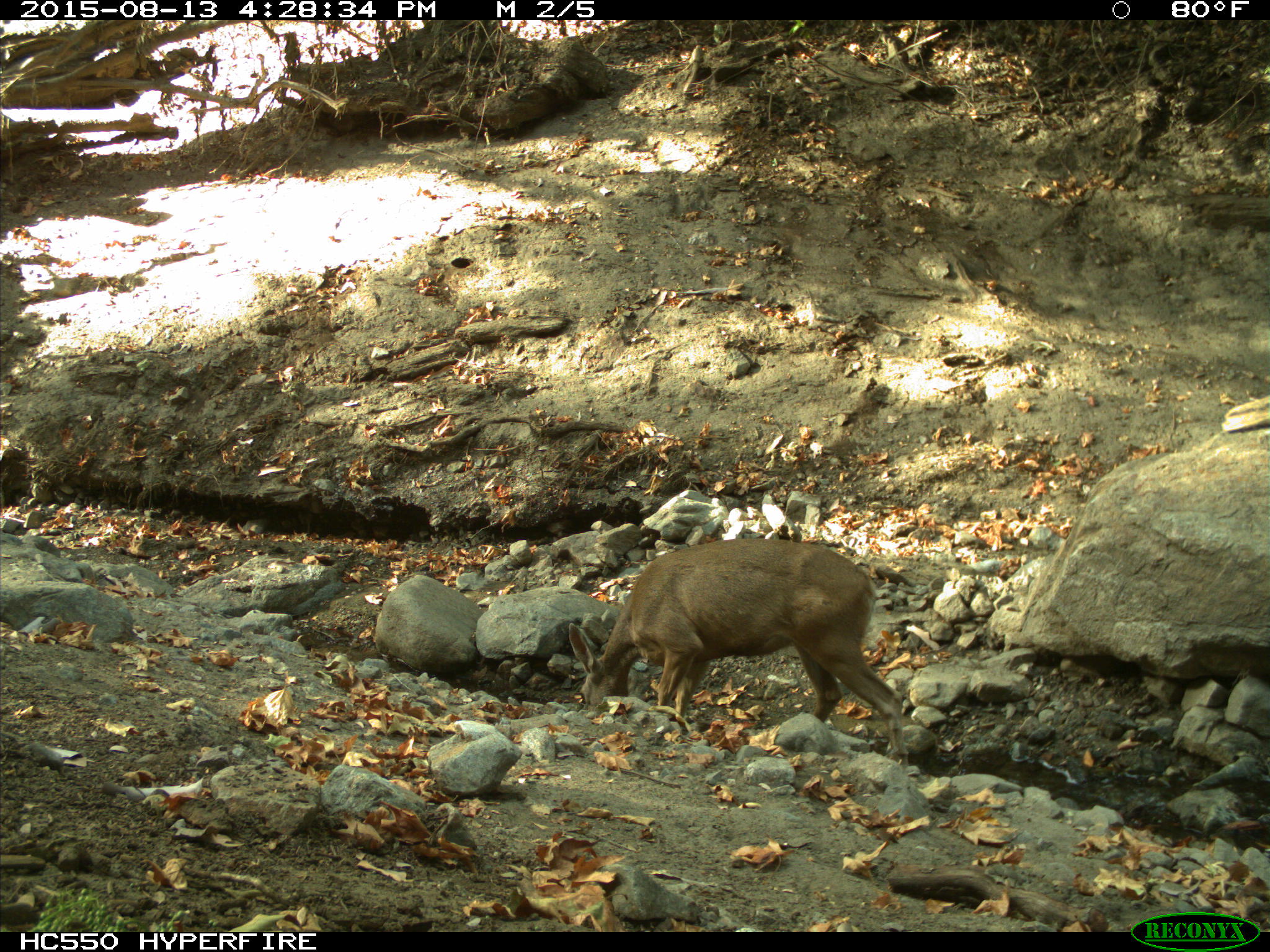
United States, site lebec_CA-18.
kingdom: Animalia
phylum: Chordata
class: Mammalia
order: Artiodactyla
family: Cervidae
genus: Odocoileus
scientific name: Odocoileus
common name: deer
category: unidentified deer